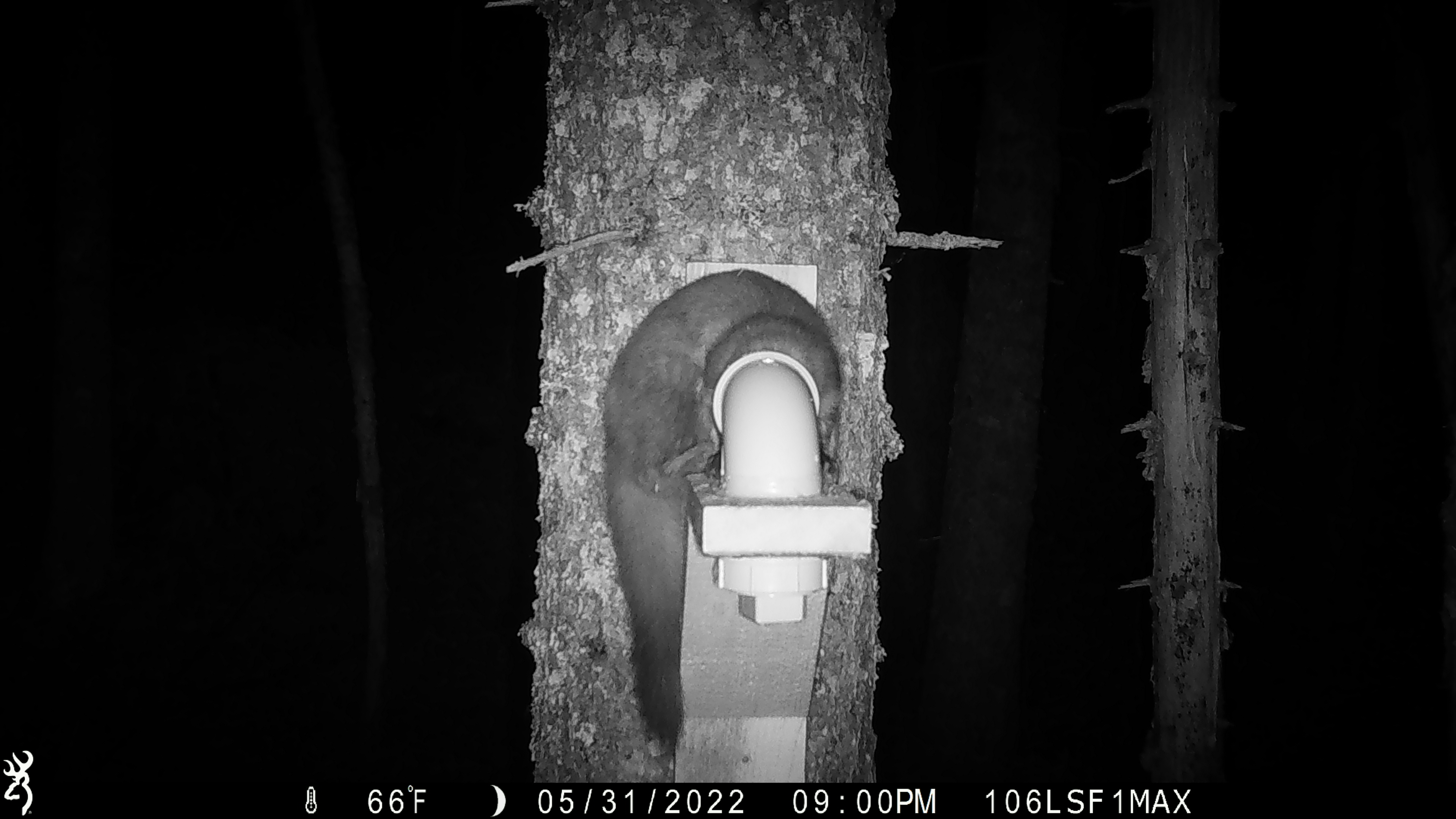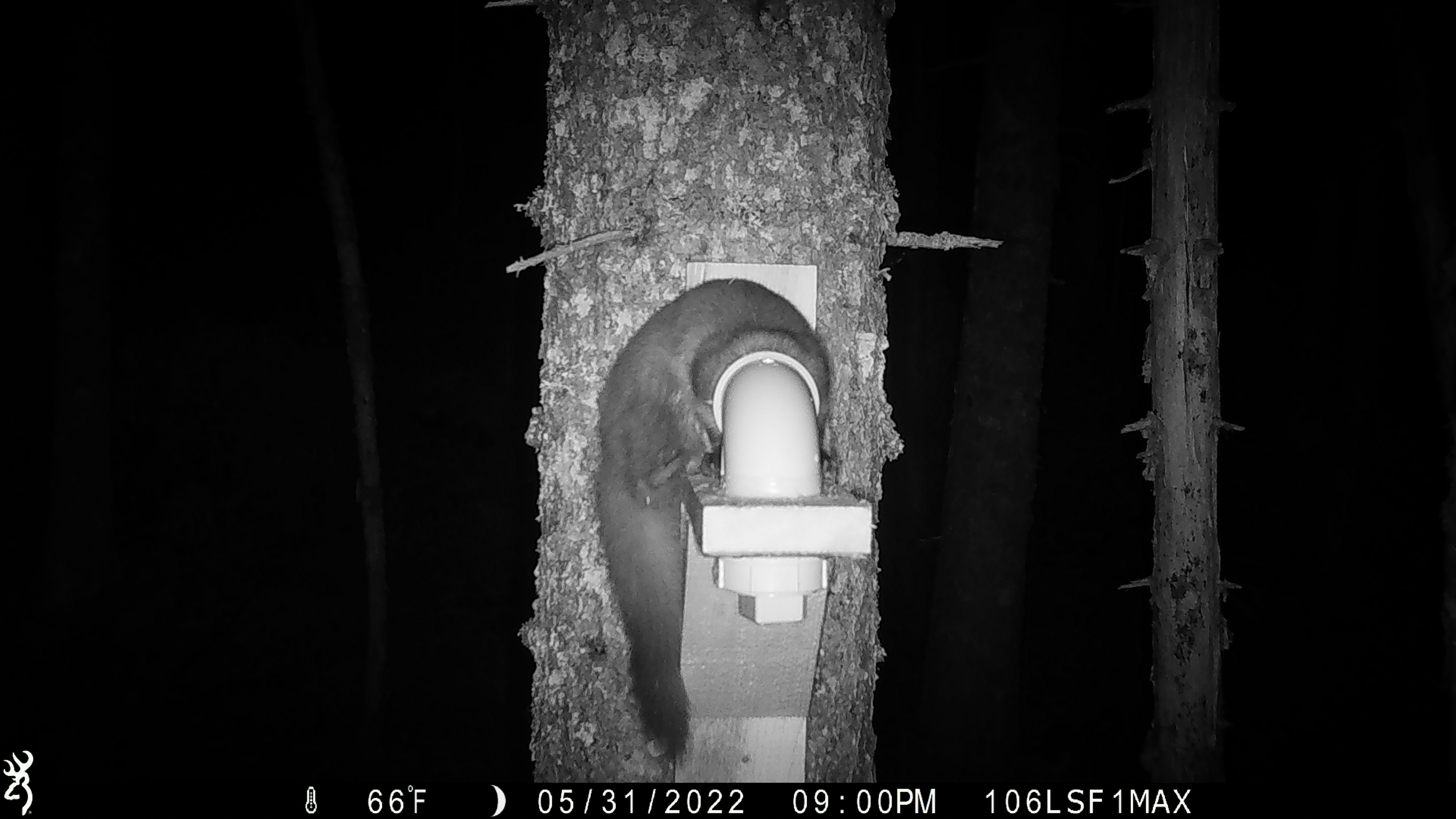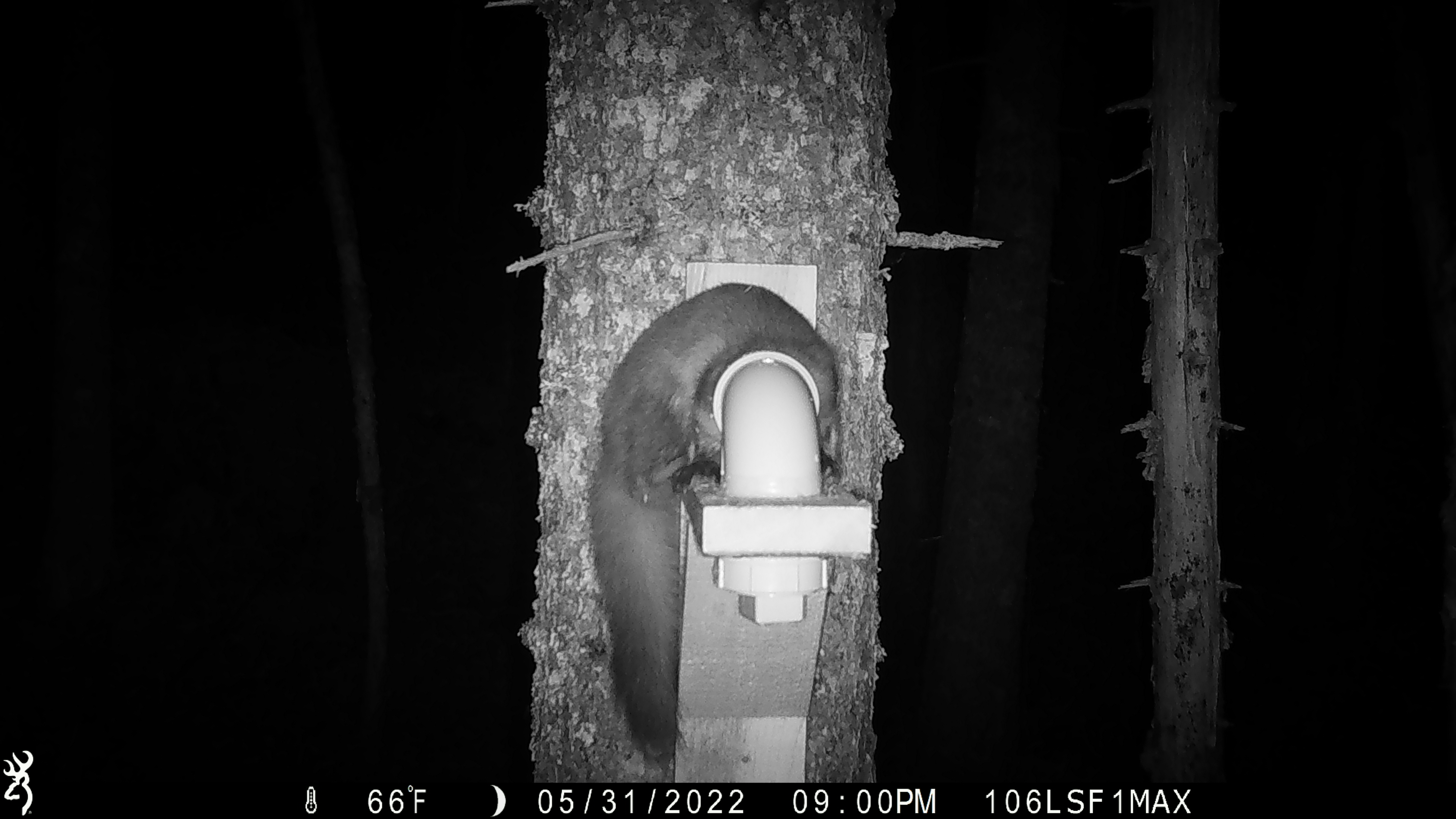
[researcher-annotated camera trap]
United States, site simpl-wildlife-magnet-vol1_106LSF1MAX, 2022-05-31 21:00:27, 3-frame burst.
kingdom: Animalia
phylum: Chordata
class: Mammalia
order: Carnivora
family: Mustelidae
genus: Martes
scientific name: Martes americana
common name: american marten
American marten (Martes americana).